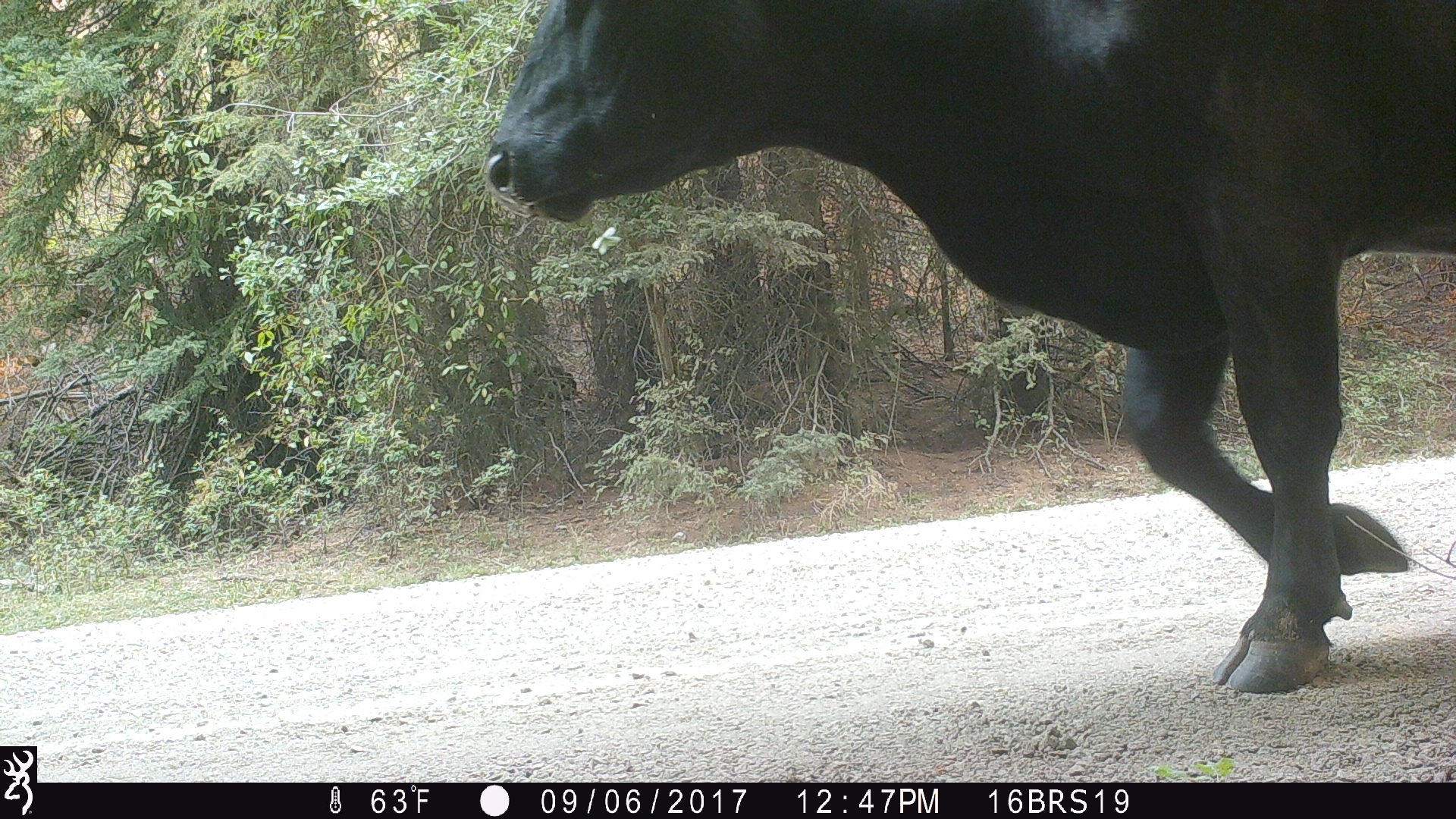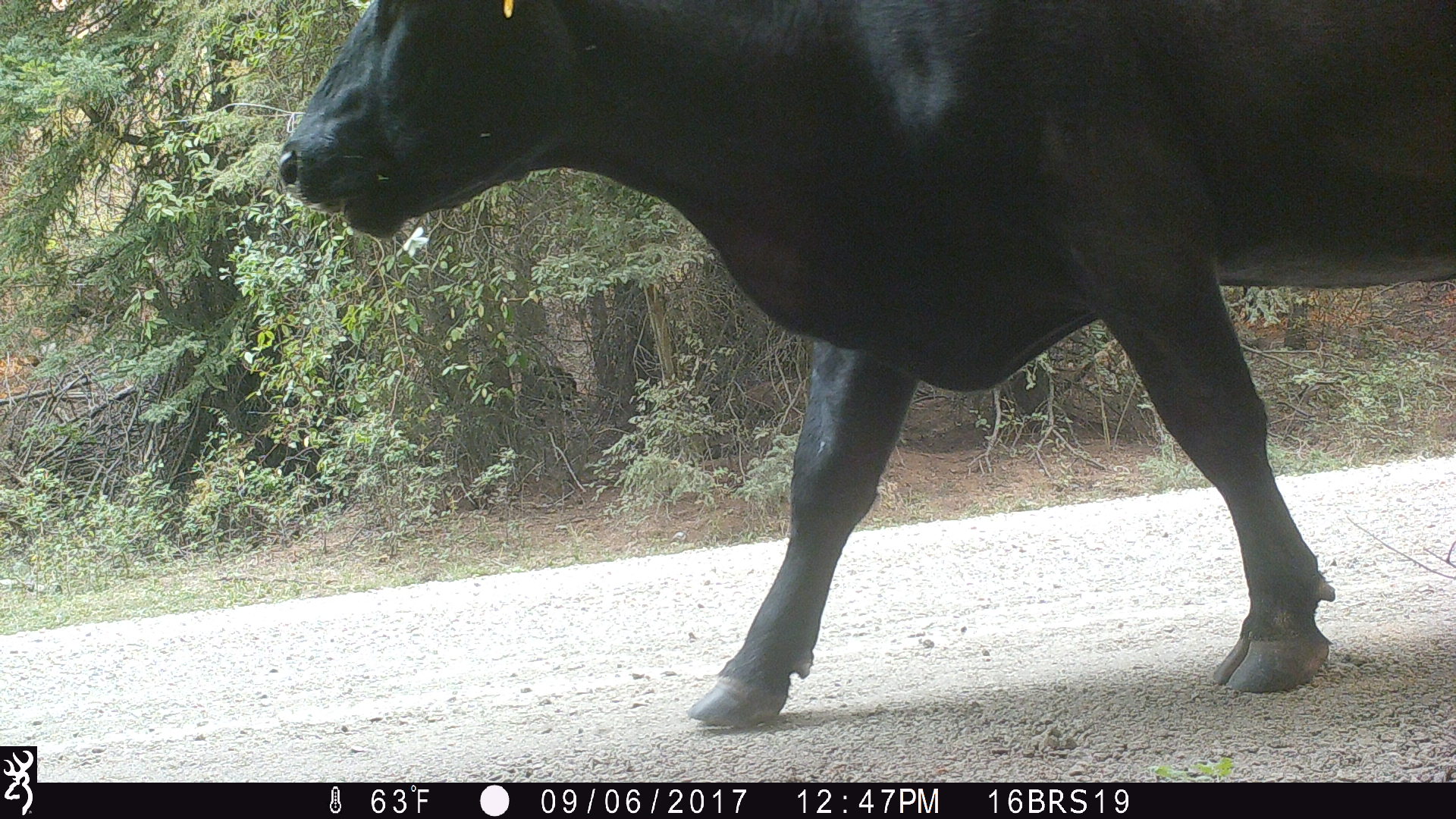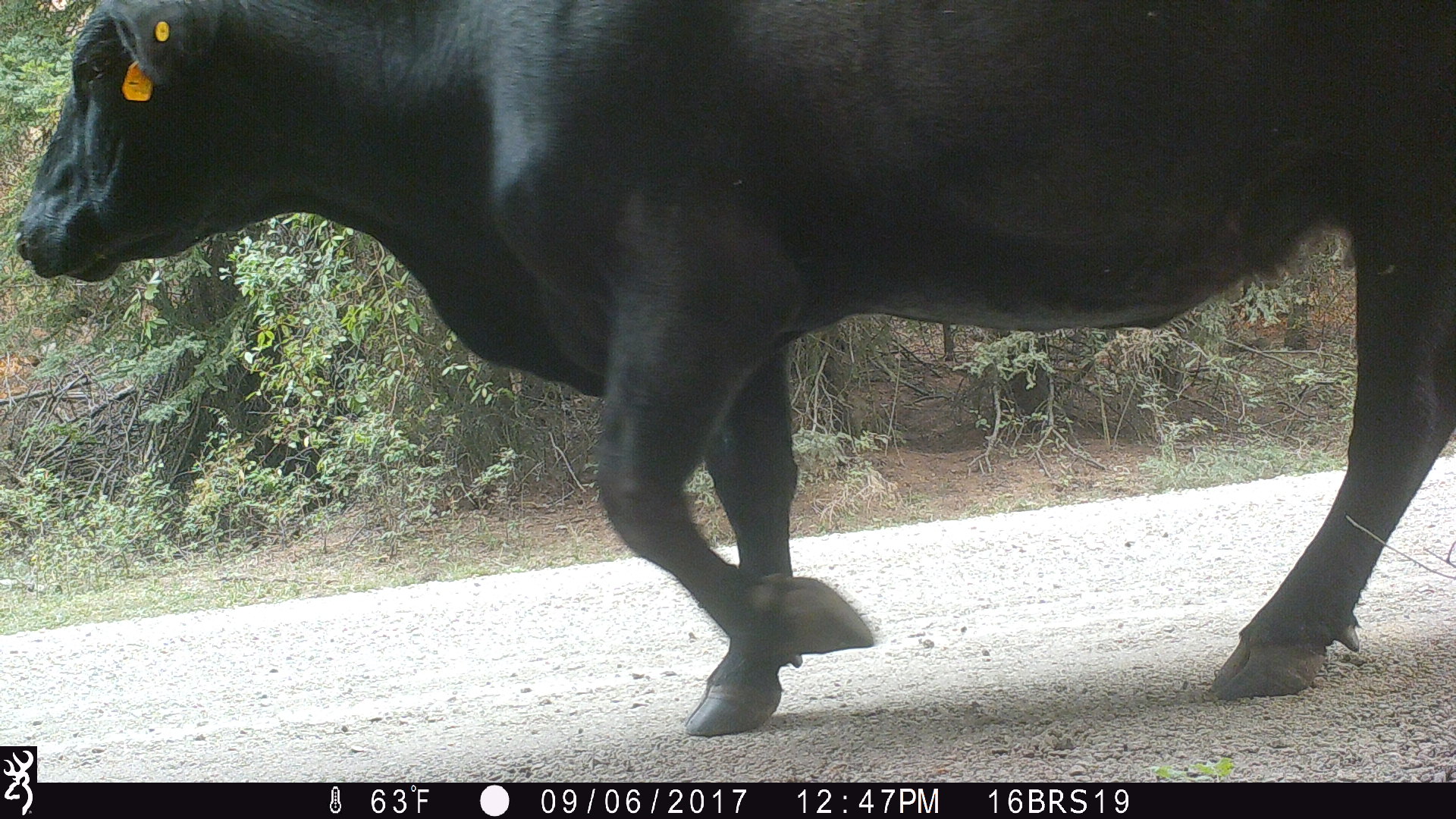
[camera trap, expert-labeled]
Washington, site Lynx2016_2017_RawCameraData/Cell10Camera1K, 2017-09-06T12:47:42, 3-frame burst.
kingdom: Animalia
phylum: Chordata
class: Mammalia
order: Artiodactyla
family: Bovidae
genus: Bos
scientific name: Bos taurus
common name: domestic cattle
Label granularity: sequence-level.